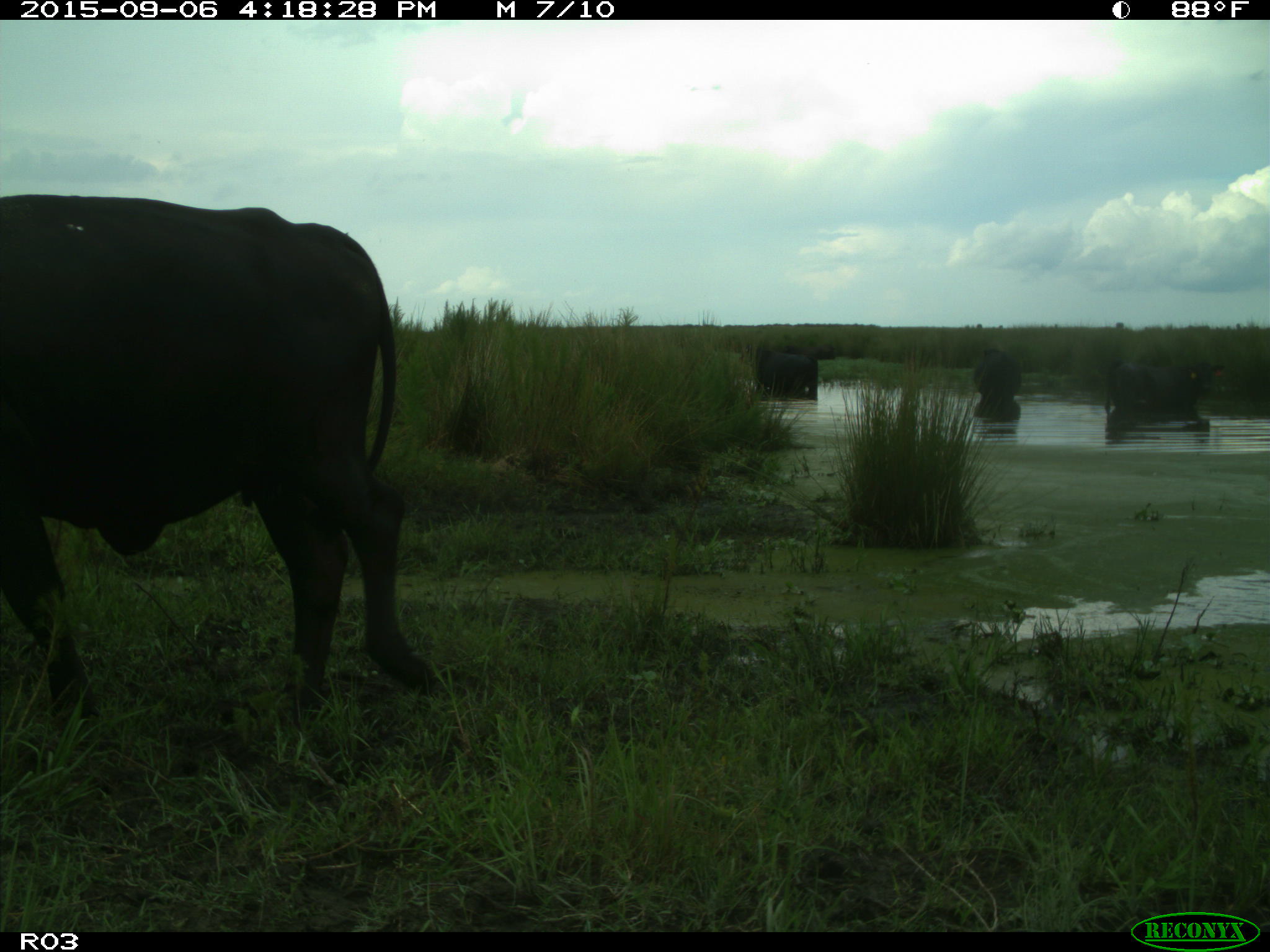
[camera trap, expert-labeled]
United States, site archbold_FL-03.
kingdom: Animalia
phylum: Chordata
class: Mammalia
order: Artiodactyla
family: Bovidae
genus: Bos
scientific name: Bos taurus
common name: domestic cow